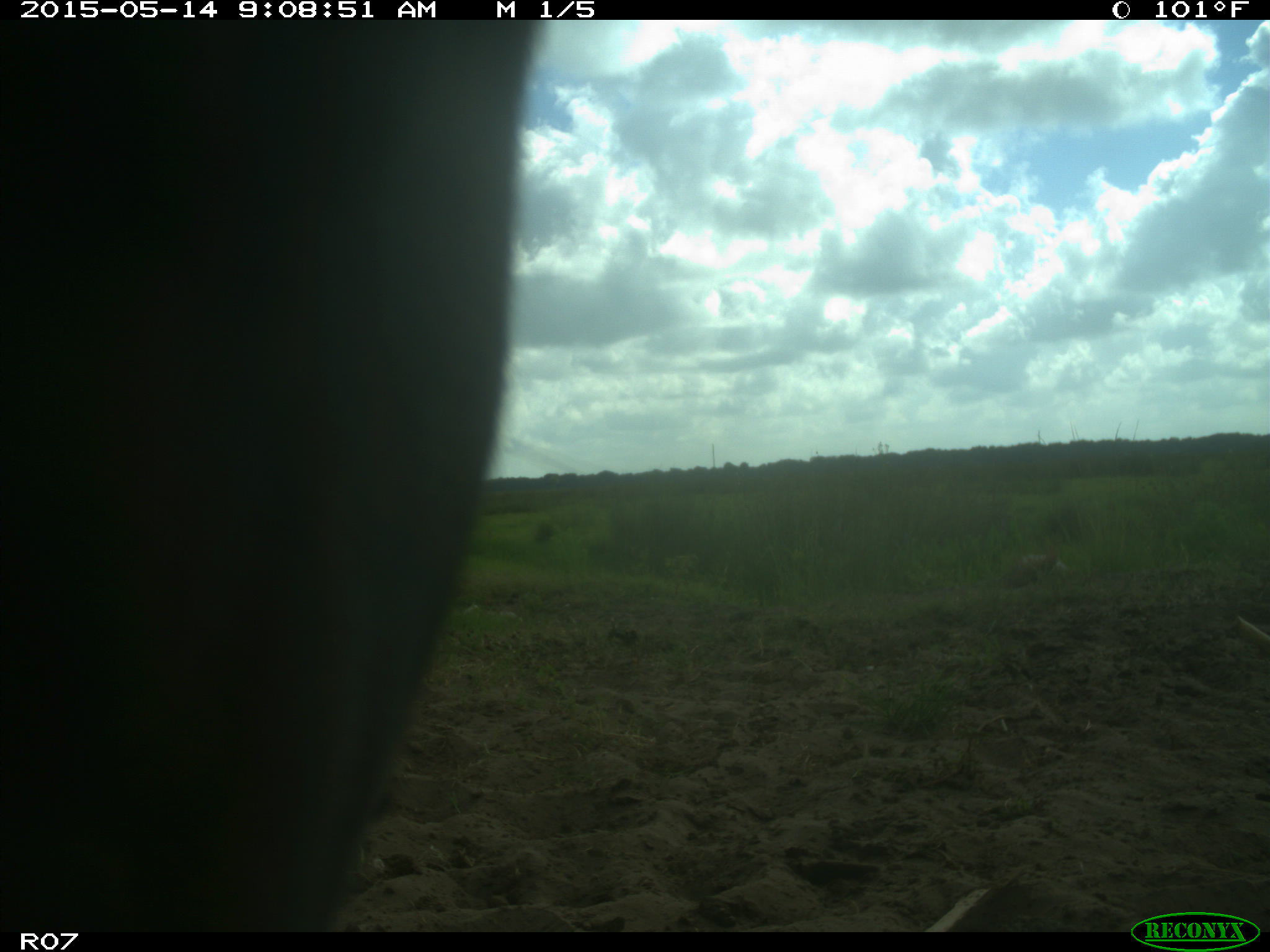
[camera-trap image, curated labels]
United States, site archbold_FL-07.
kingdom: Animalia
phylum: Chordata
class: Mammalia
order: Artiodactyla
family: Bovidae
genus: Bos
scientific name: Bos taurus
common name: domestic cow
Bos taurus (domestic cow).